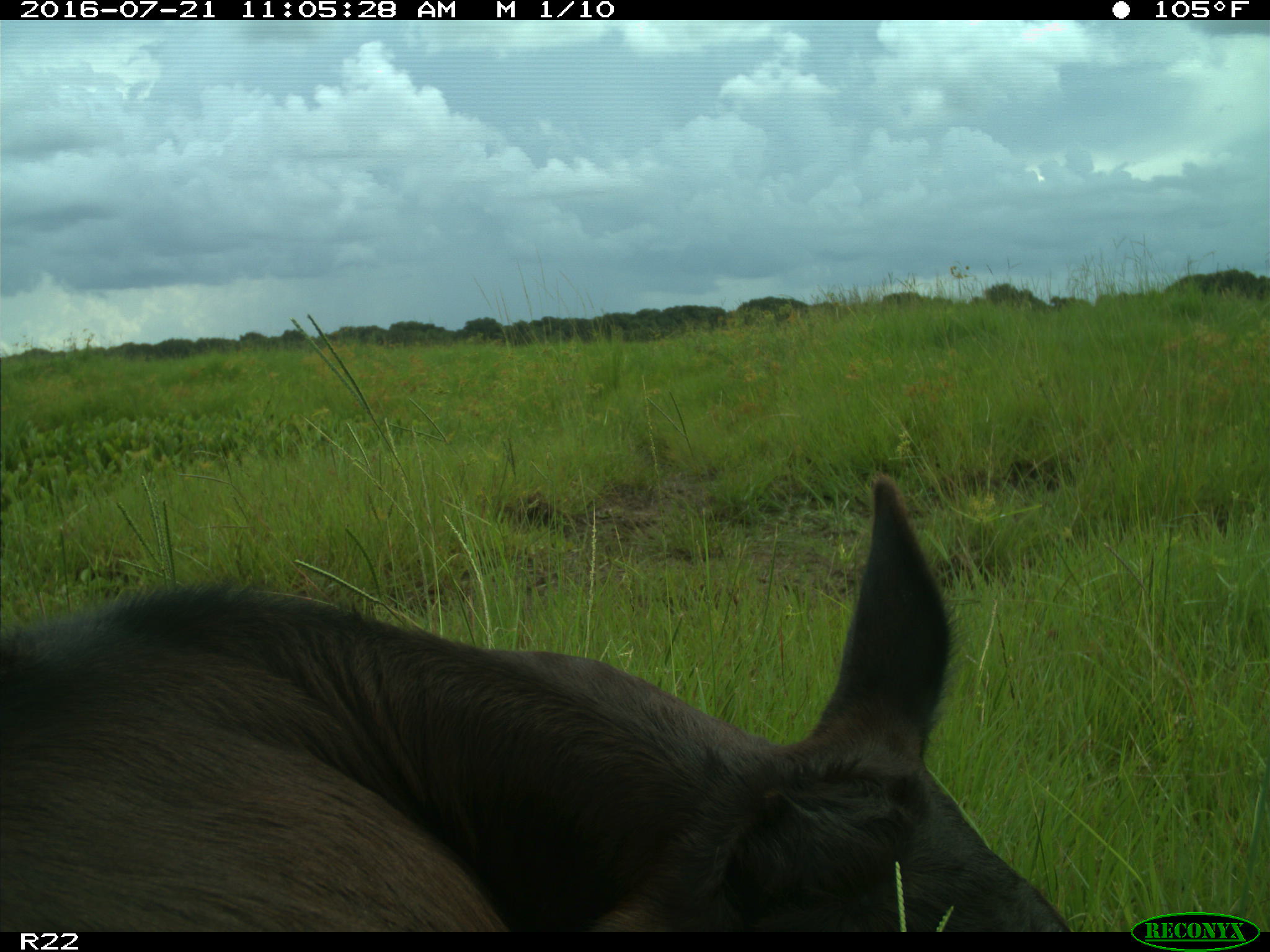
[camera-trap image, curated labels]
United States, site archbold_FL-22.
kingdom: Animalia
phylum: Chordata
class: Mammalia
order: Artiodactyla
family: Bovidae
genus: Bos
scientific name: Bos taurus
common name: domestic cow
Bos taurus (domestic cow).